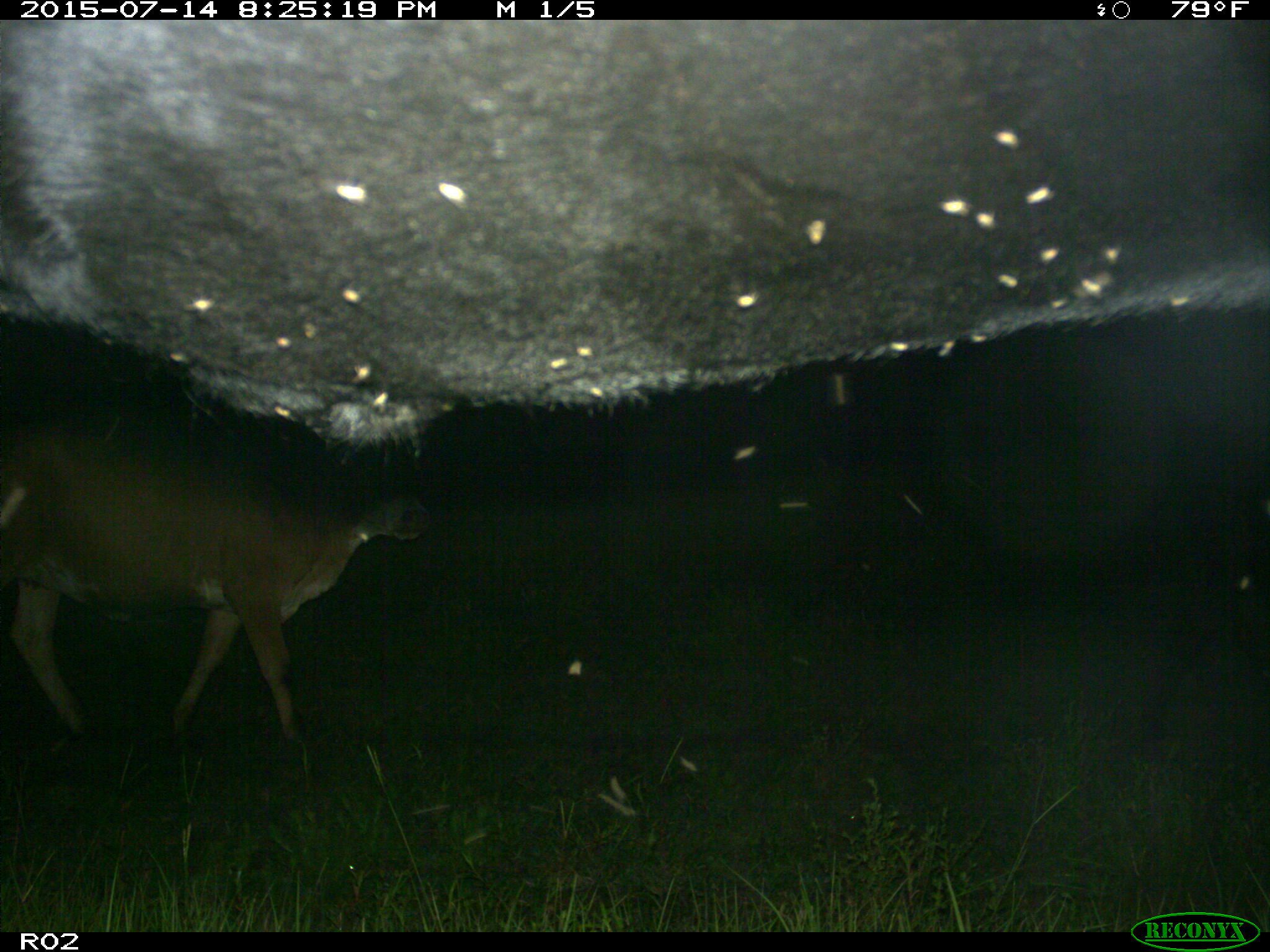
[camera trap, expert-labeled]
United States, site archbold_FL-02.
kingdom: Animalia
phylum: Chordata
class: Mammalia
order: Artiodactyla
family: Bovidae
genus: Bos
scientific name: Bos taurus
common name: domestic cow